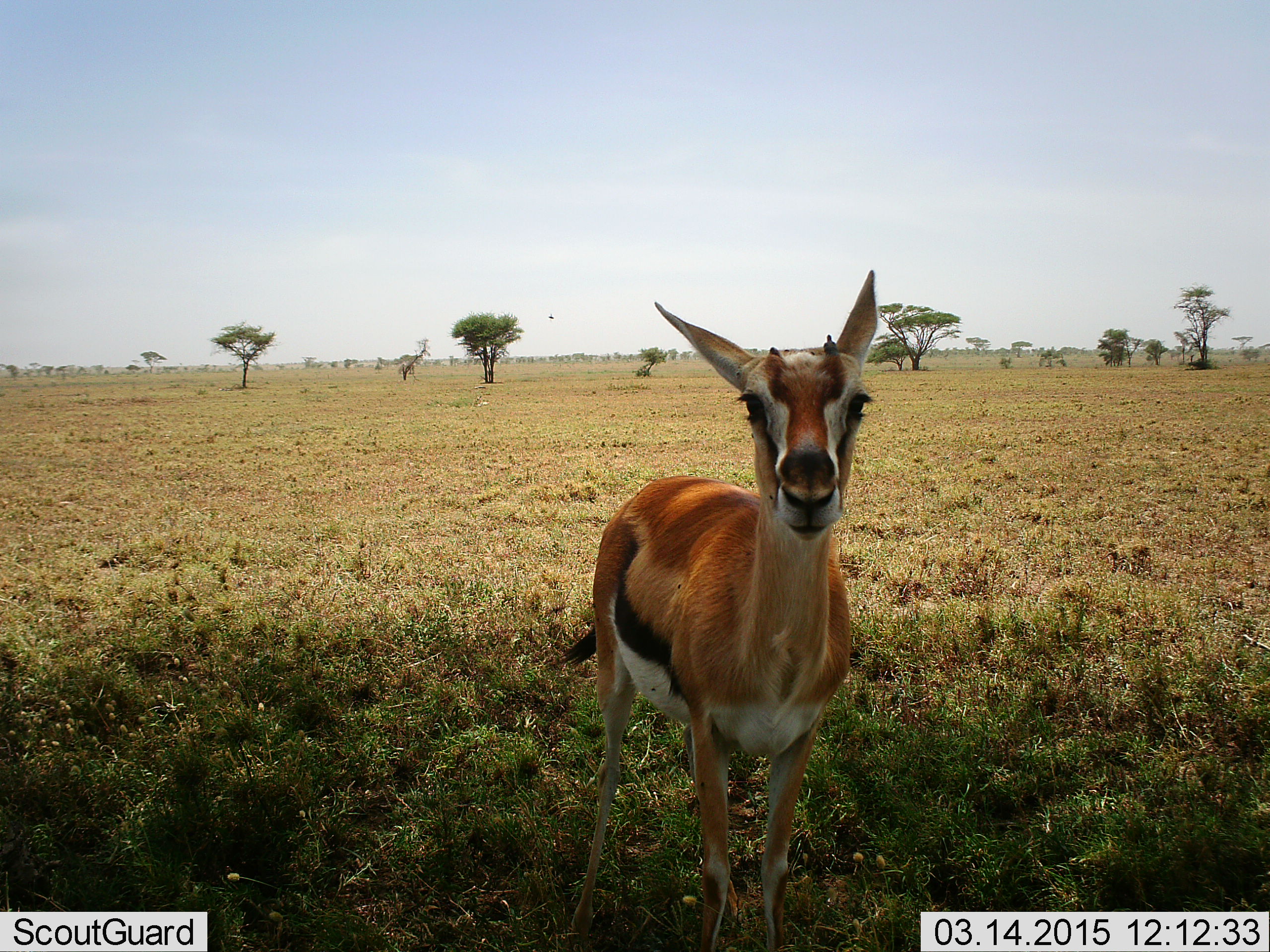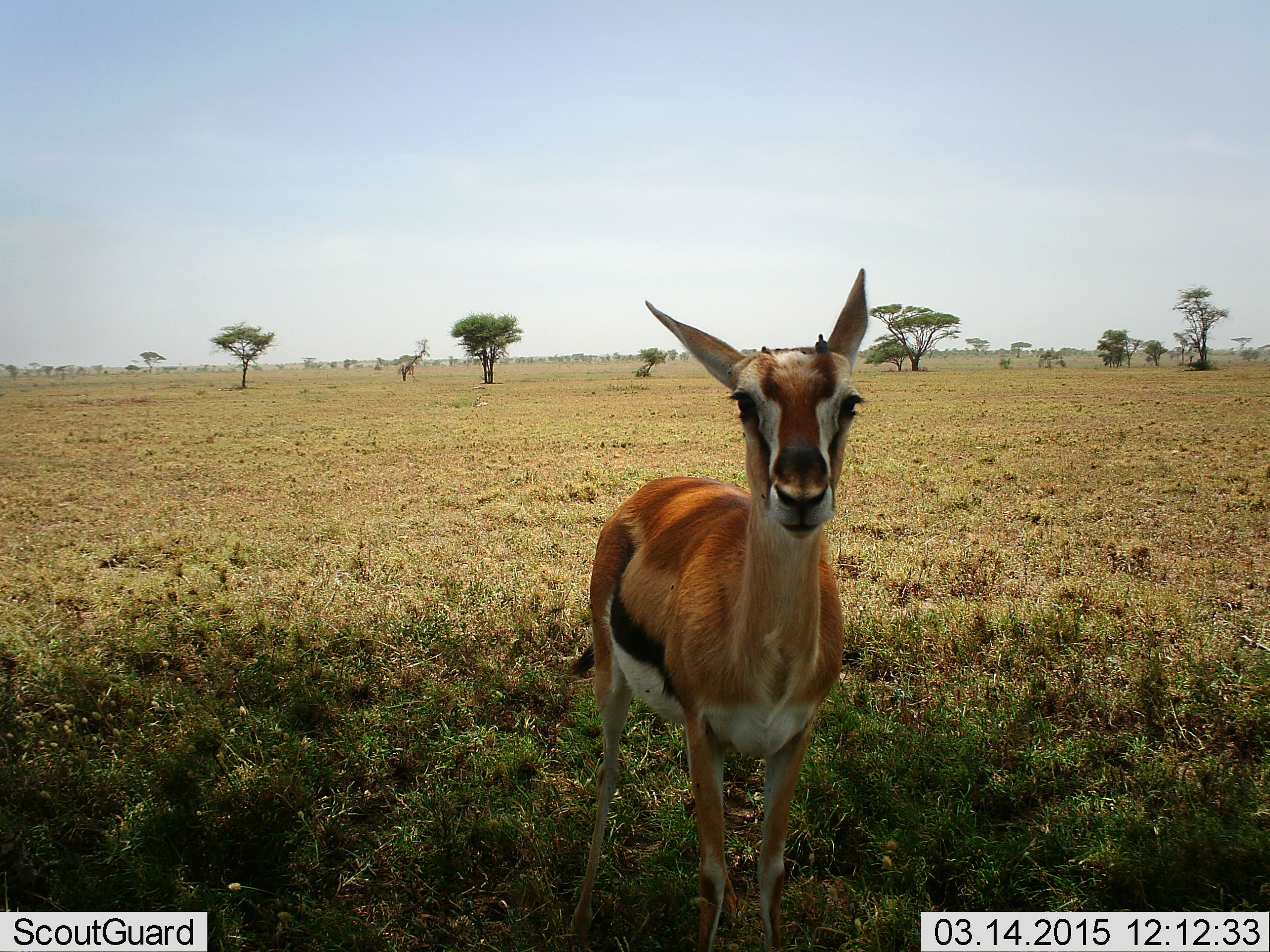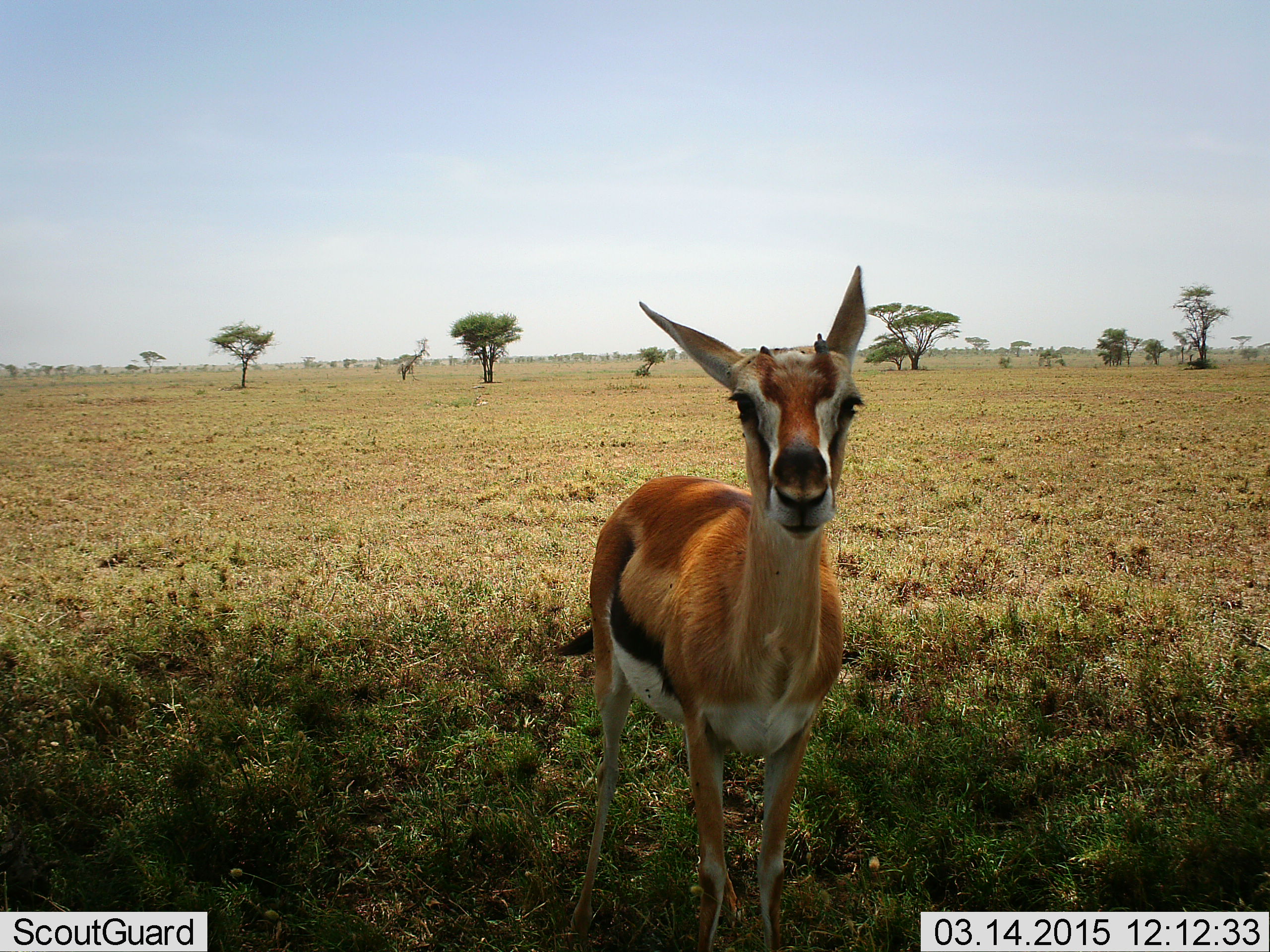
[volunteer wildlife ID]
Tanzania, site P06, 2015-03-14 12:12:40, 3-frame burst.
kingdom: Animalia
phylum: Chordata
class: Mammalia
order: Artiodactyla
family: Bovidae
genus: Eudorcas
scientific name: Eudorcas thomsonii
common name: thomson's gazelle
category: gazellethomsons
Gazellethomsons (thomson's gazelle) (Eudorcas thomsonii), count 1. Behavior (volunteer vote fractions): standing 100%, resting 0%, moving 0%, interacting 0%. Young present (vote fraction): 0%. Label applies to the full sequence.